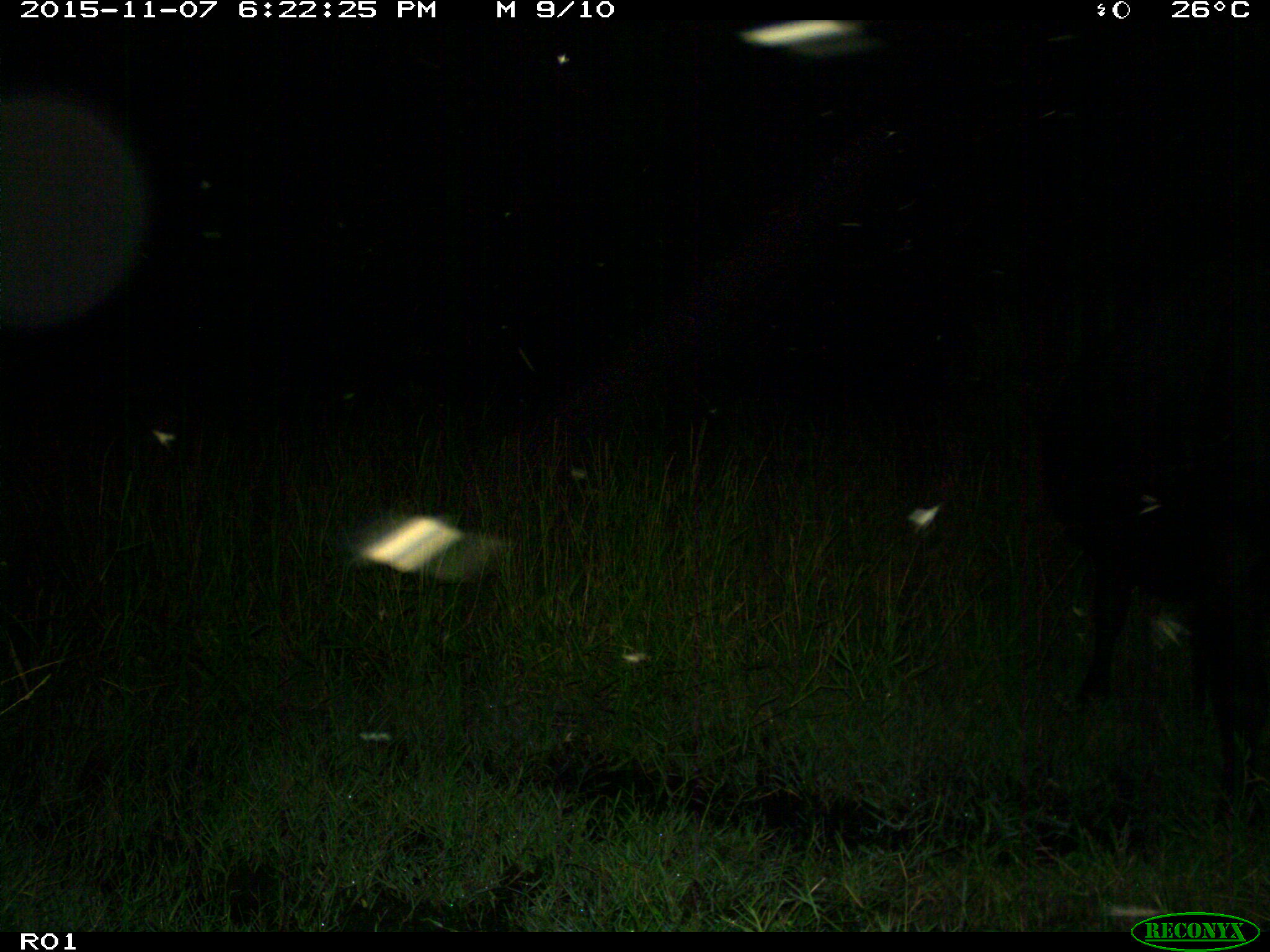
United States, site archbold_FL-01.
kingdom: Animalia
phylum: Chordata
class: Mammalia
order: Artiodactyla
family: Bovidae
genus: Bos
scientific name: Bos taurus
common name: domestic cow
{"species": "Bos taurus (domestic cow)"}